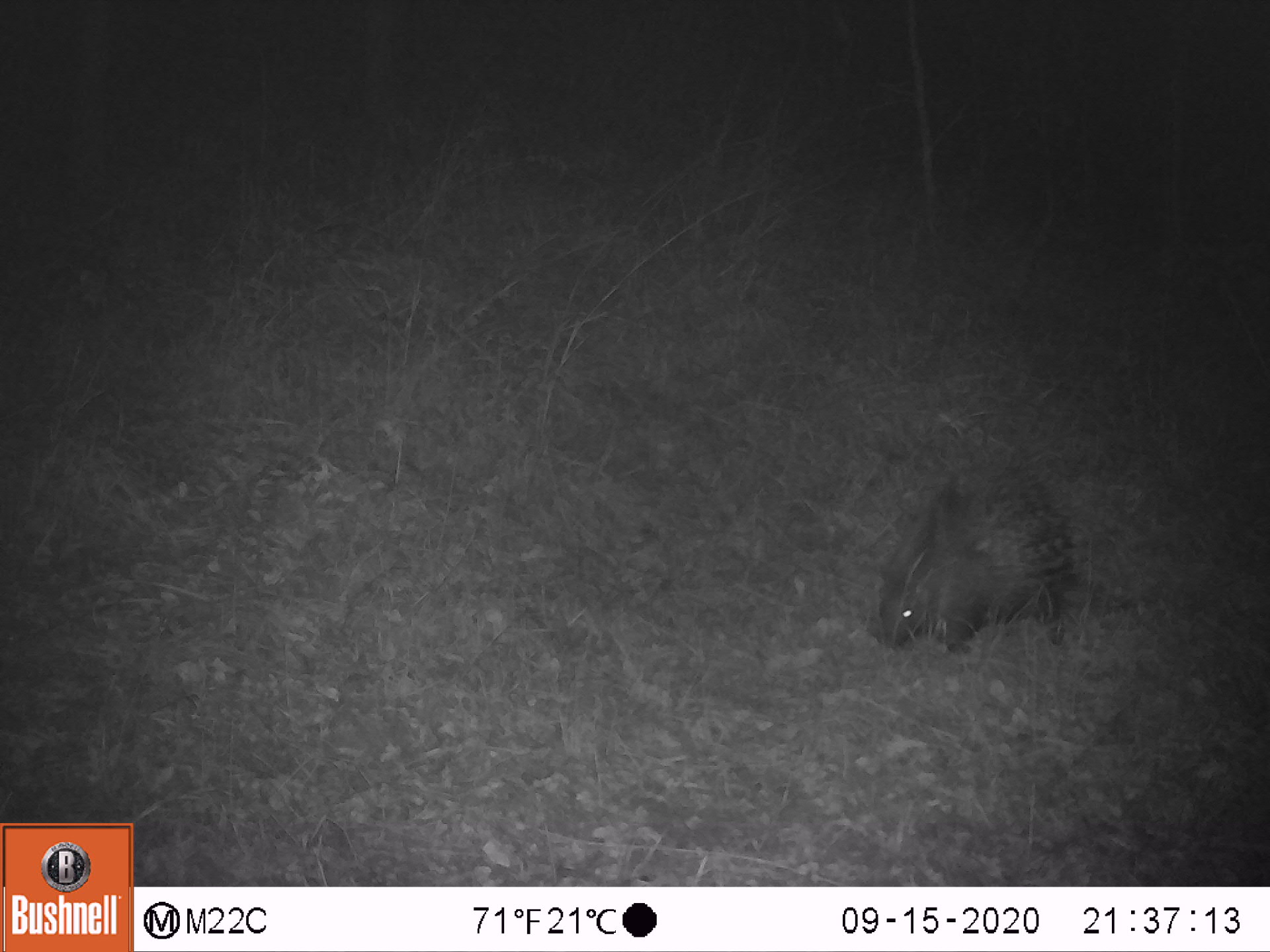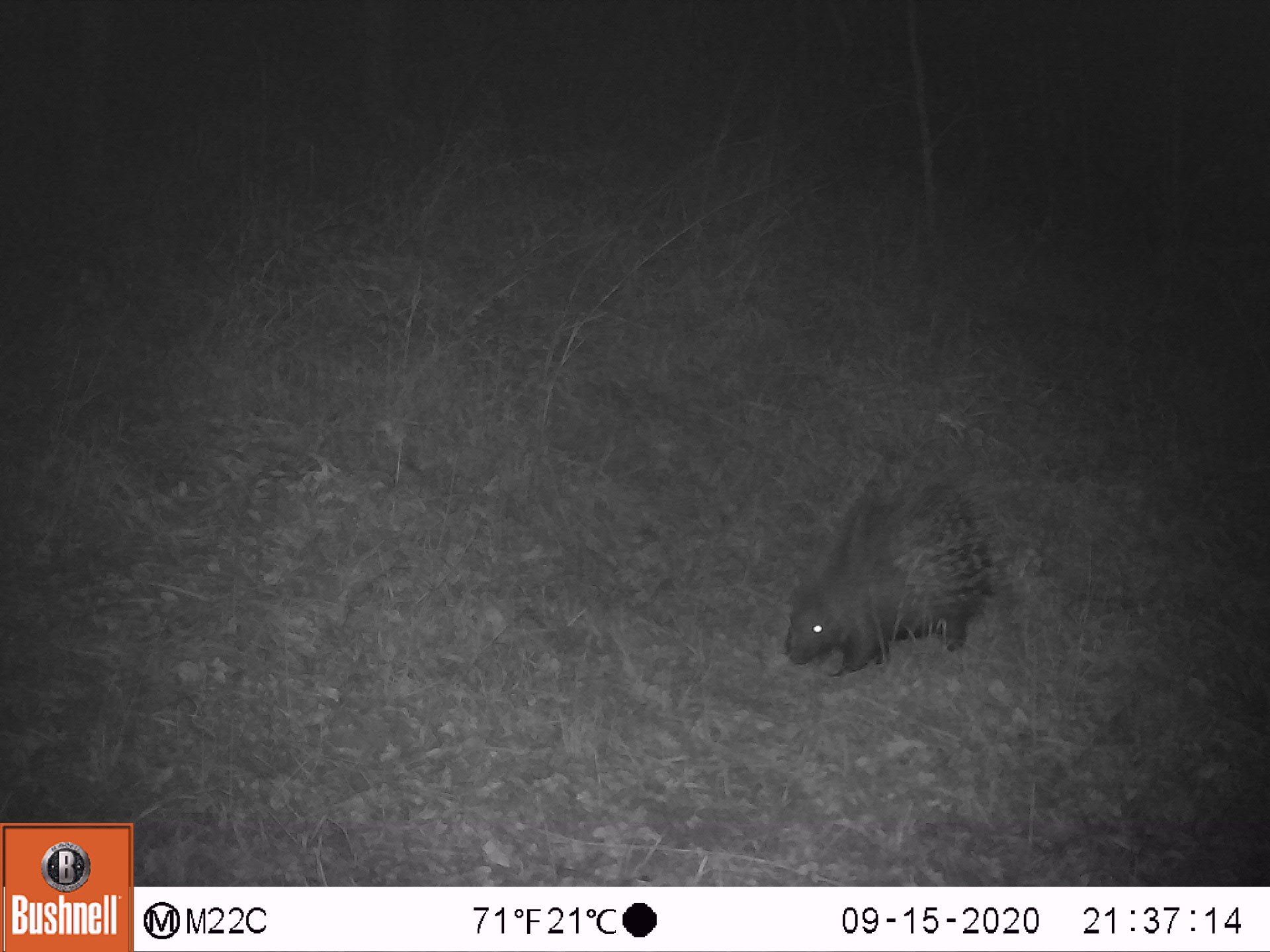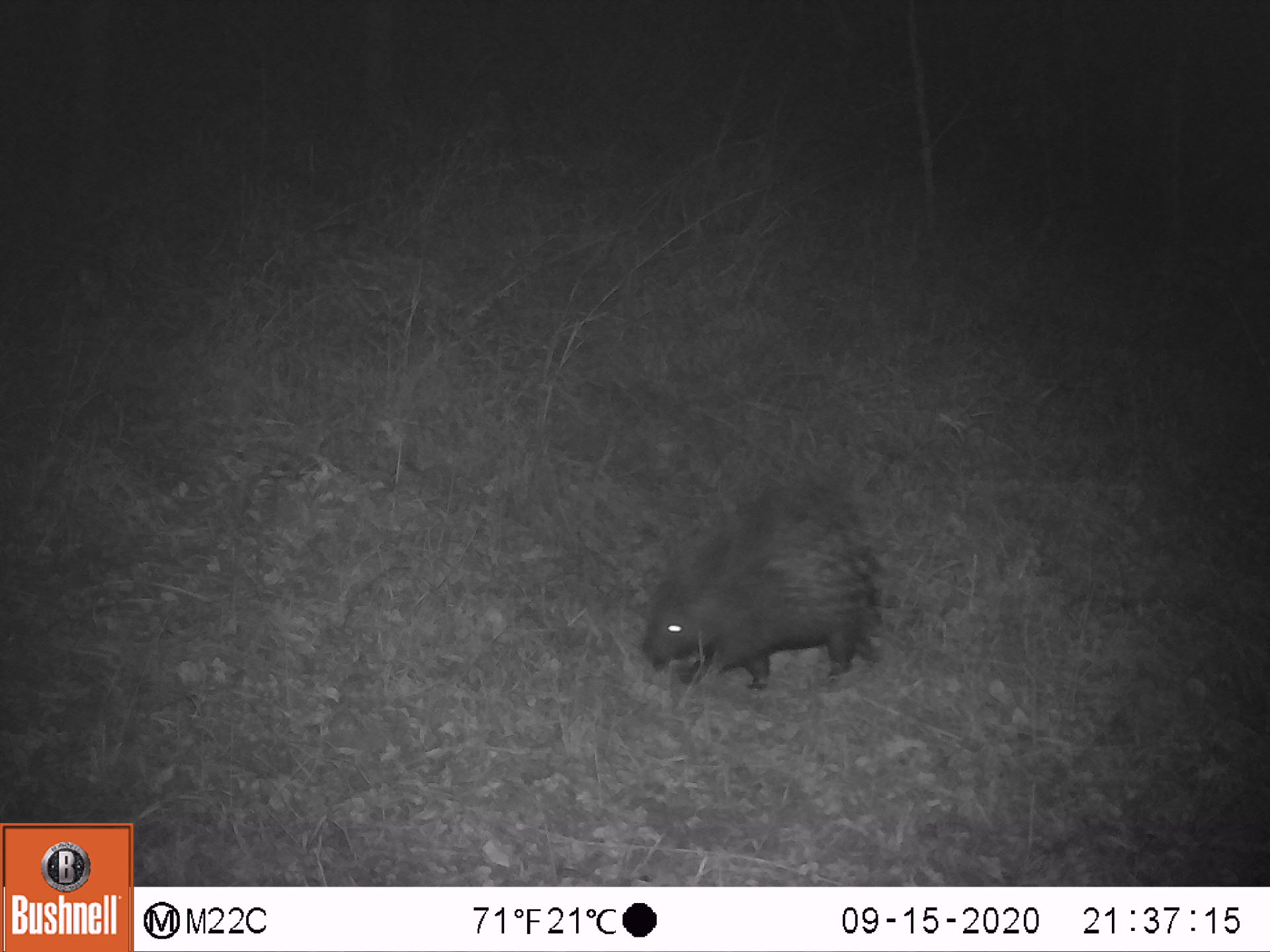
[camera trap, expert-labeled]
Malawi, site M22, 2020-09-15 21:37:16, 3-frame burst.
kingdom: Animalia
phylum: Chordata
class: Mammalia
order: Rodentia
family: Hystricidae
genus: Hystrix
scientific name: Hystrix africaeaustralis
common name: cape porcupine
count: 1